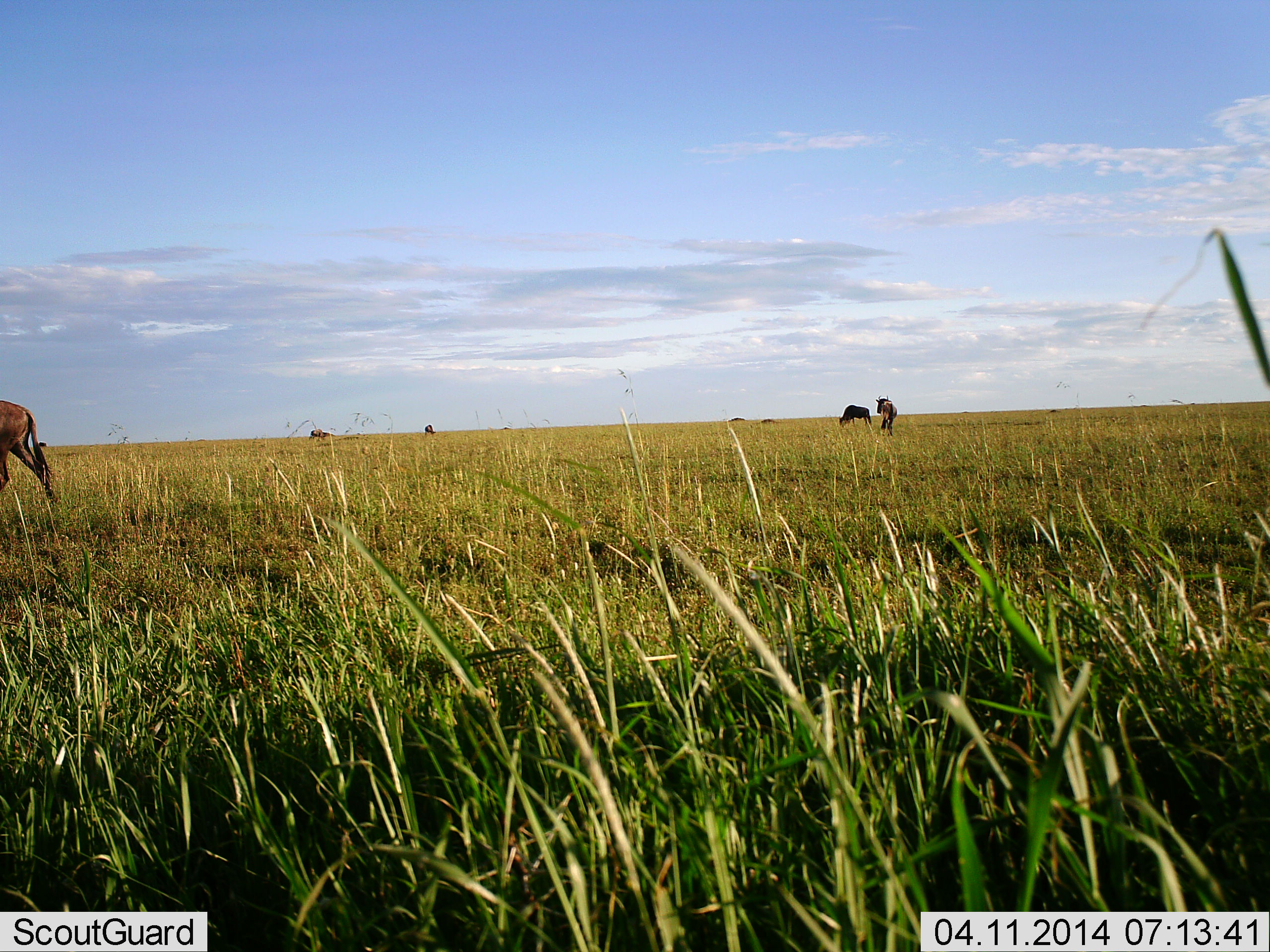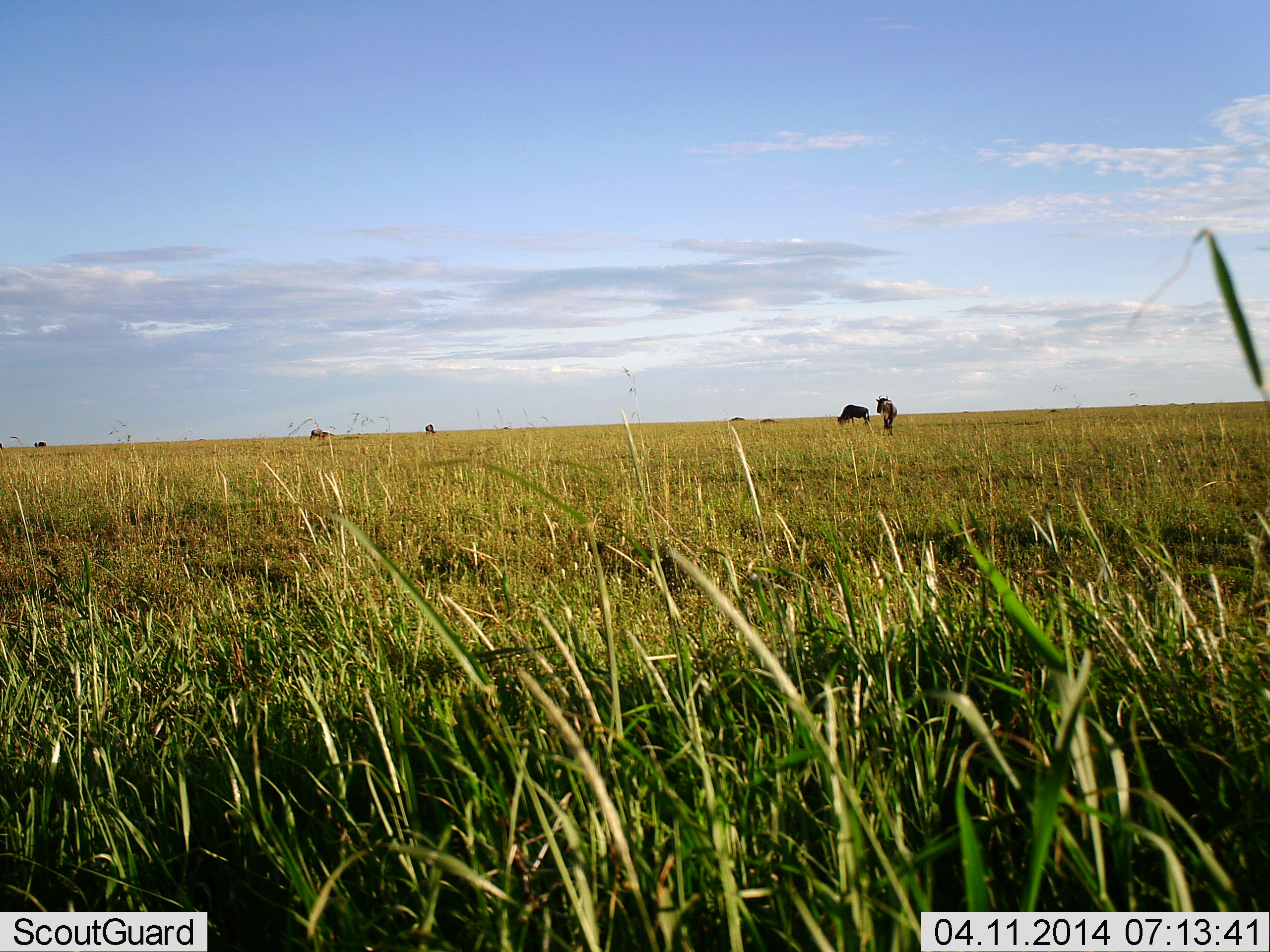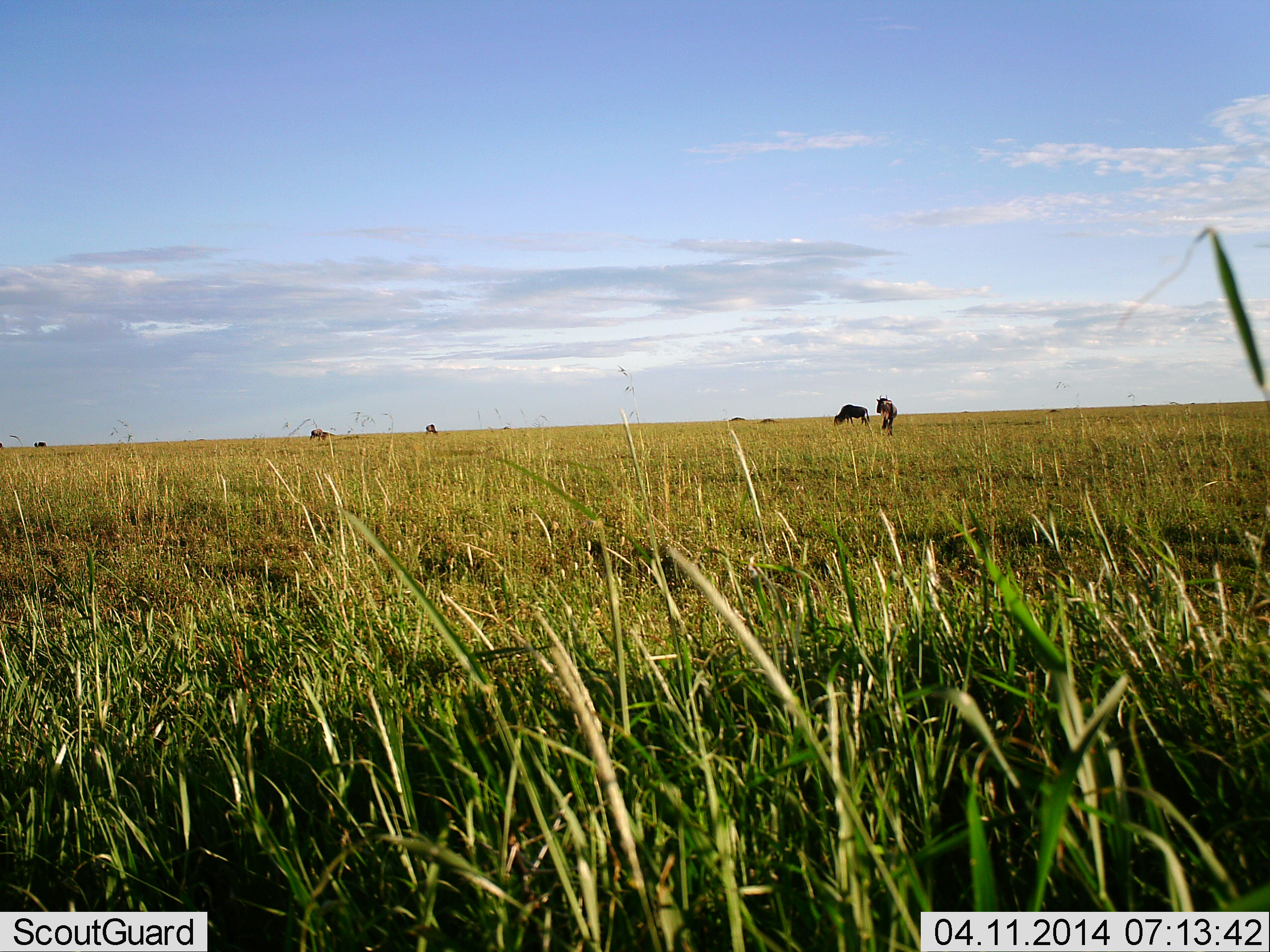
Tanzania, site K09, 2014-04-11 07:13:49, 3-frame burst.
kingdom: Animalia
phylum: Chordata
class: Mammalia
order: Artiodactyla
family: Bovidae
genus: Connochaetes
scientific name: Connochaetes taurinus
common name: blue wildebeest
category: wildebeest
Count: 5.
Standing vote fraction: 36%.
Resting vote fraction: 0%.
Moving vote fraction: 73%.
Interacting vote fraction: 0%.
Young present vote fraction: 0%.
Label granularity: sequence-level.